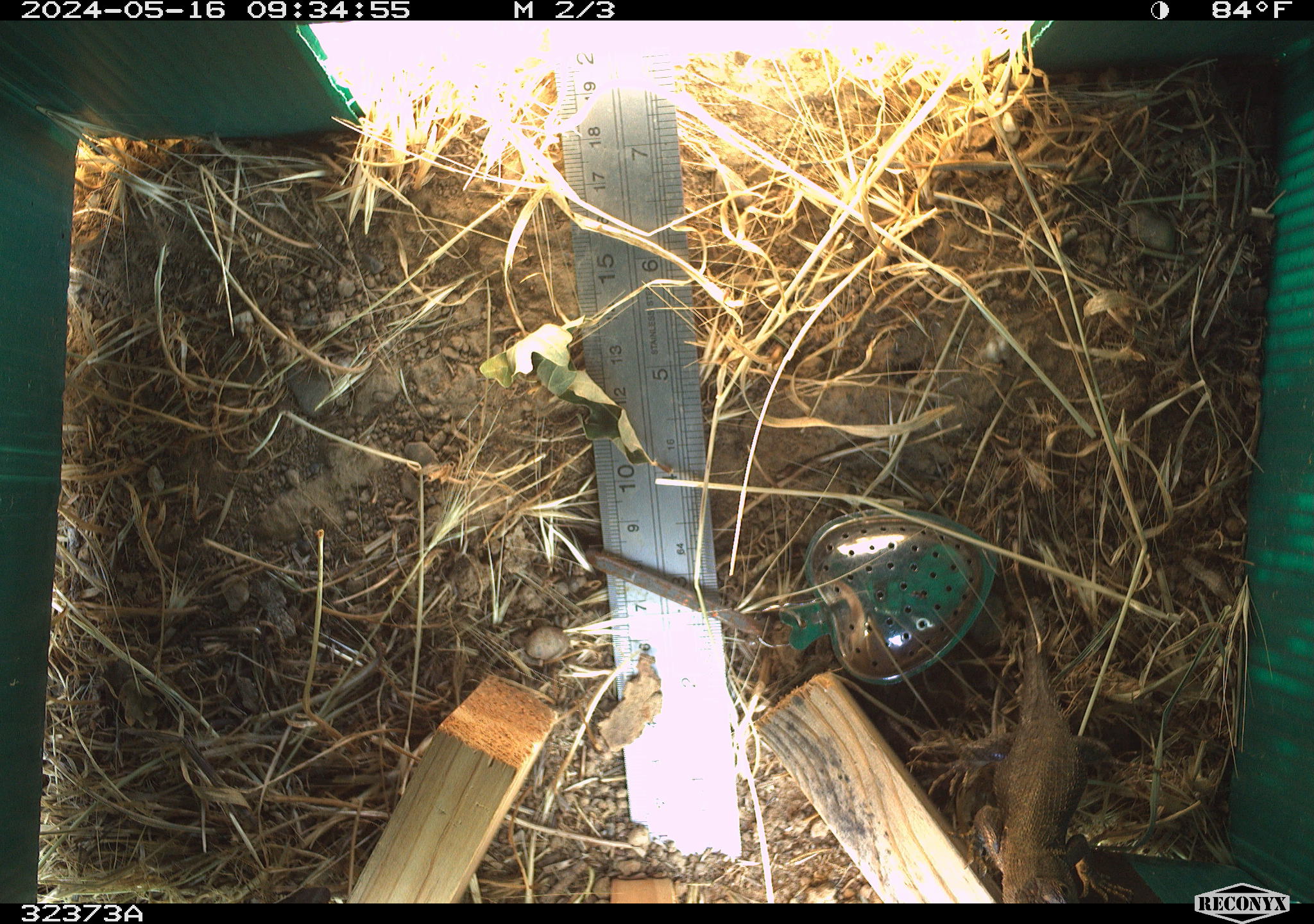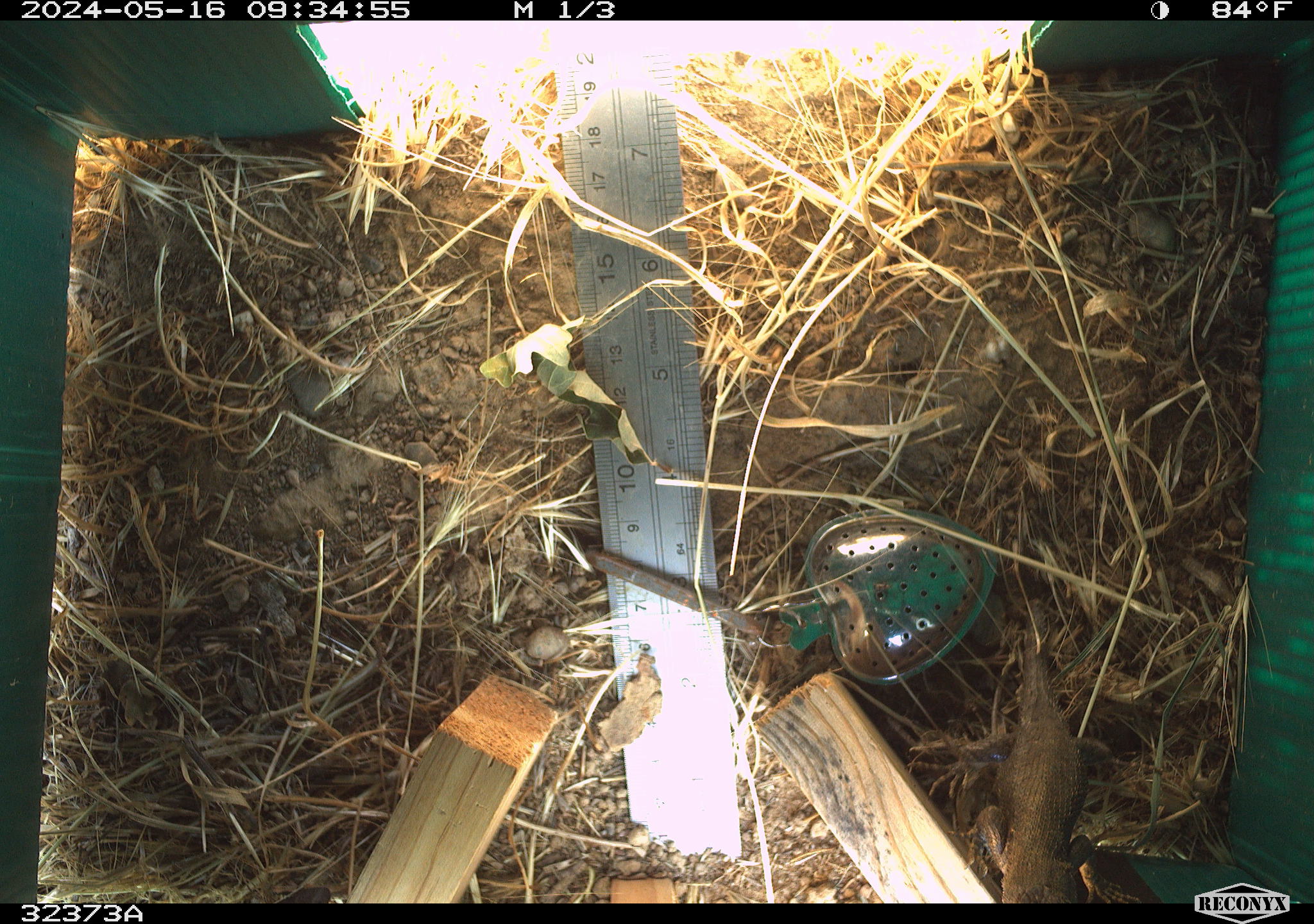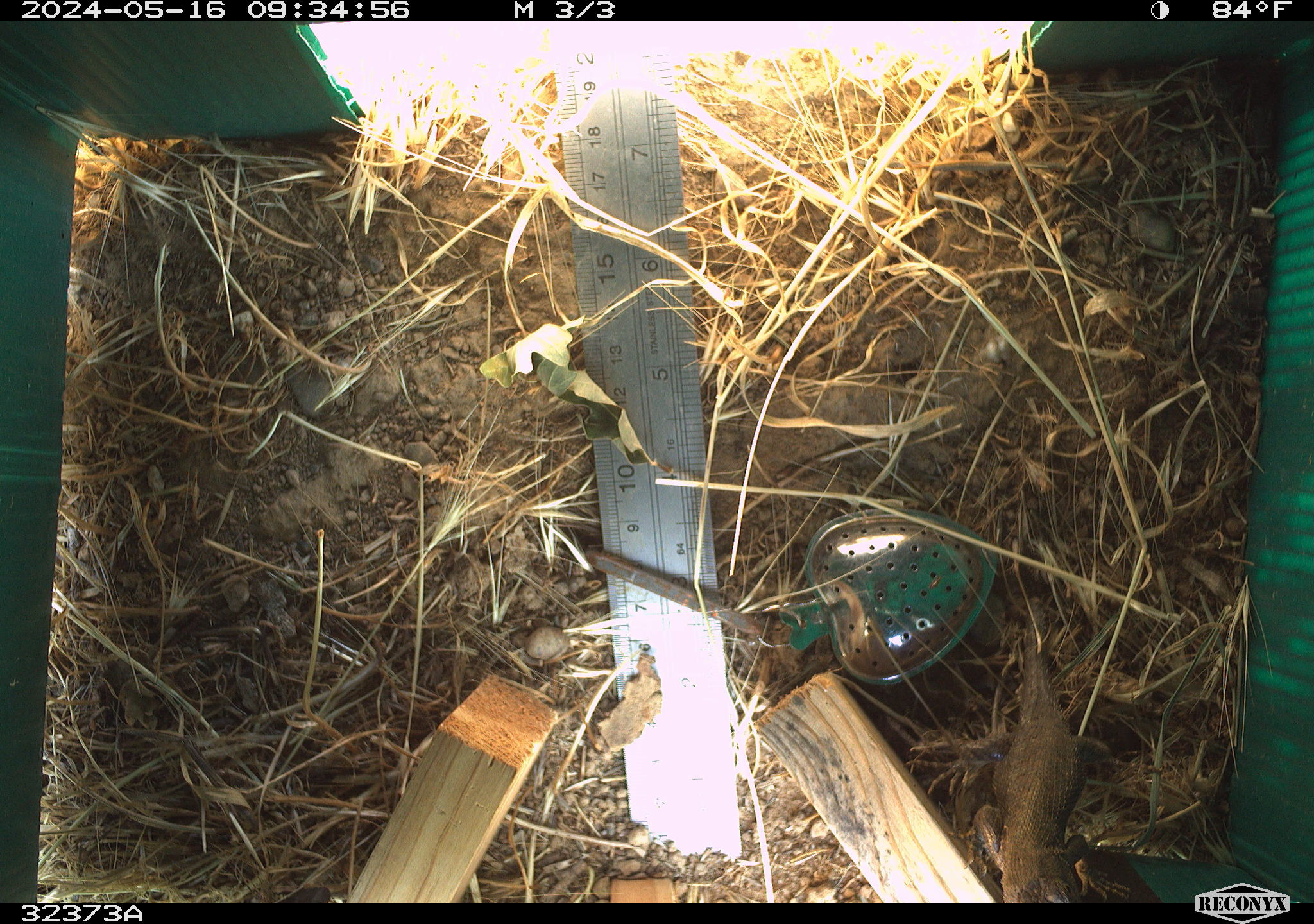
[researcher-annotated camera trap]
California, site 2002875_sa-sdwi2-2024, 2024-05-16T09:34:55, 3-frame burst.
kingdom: Animalia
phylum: Chordata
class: Reptilia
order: Squamata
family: Phrynosomatidae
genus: Sceloporus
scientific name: Sceloporus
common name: spiny lizards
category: sceloporus species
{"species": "sceloporus species (spiny lizards) (Sceloporus)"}